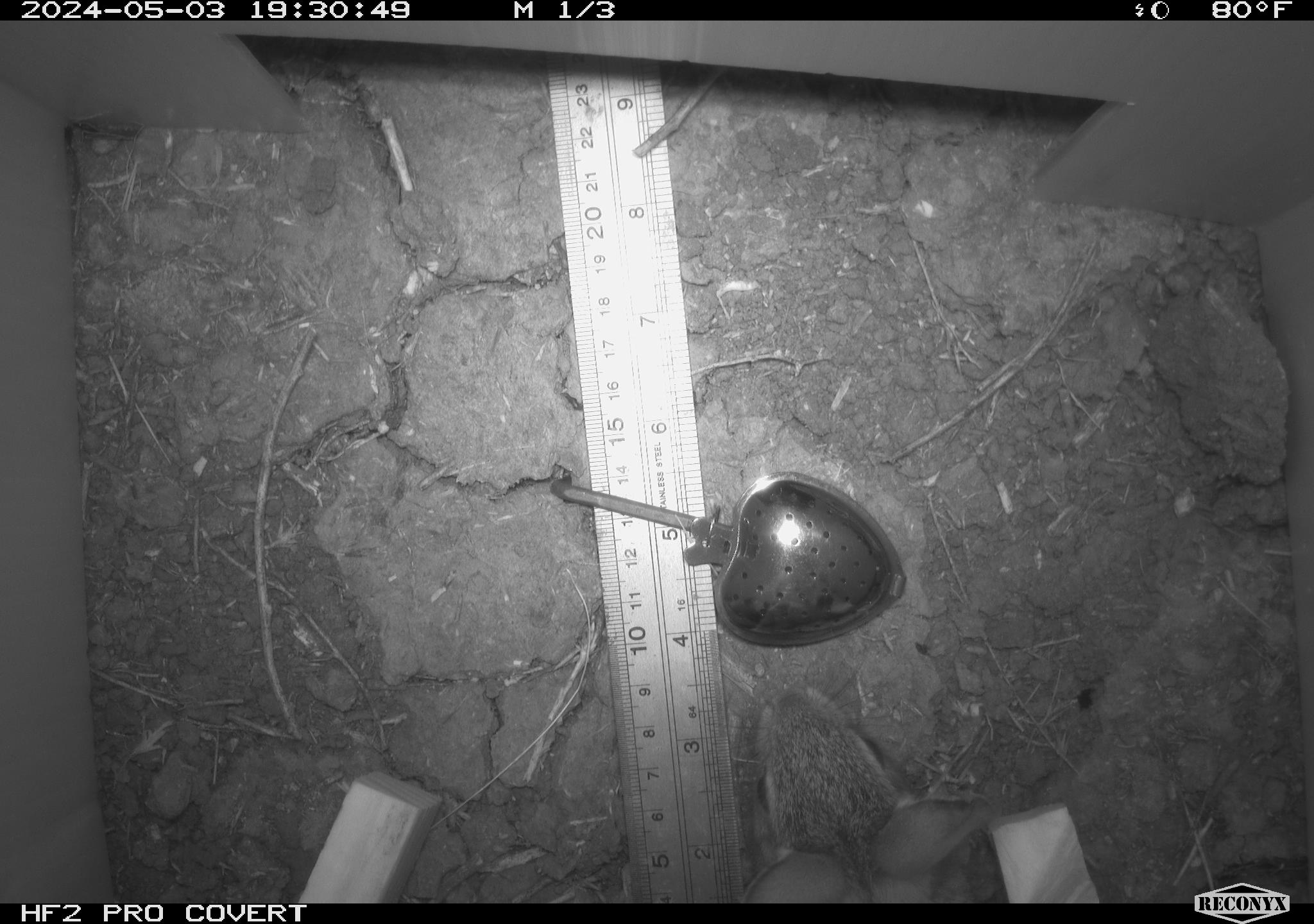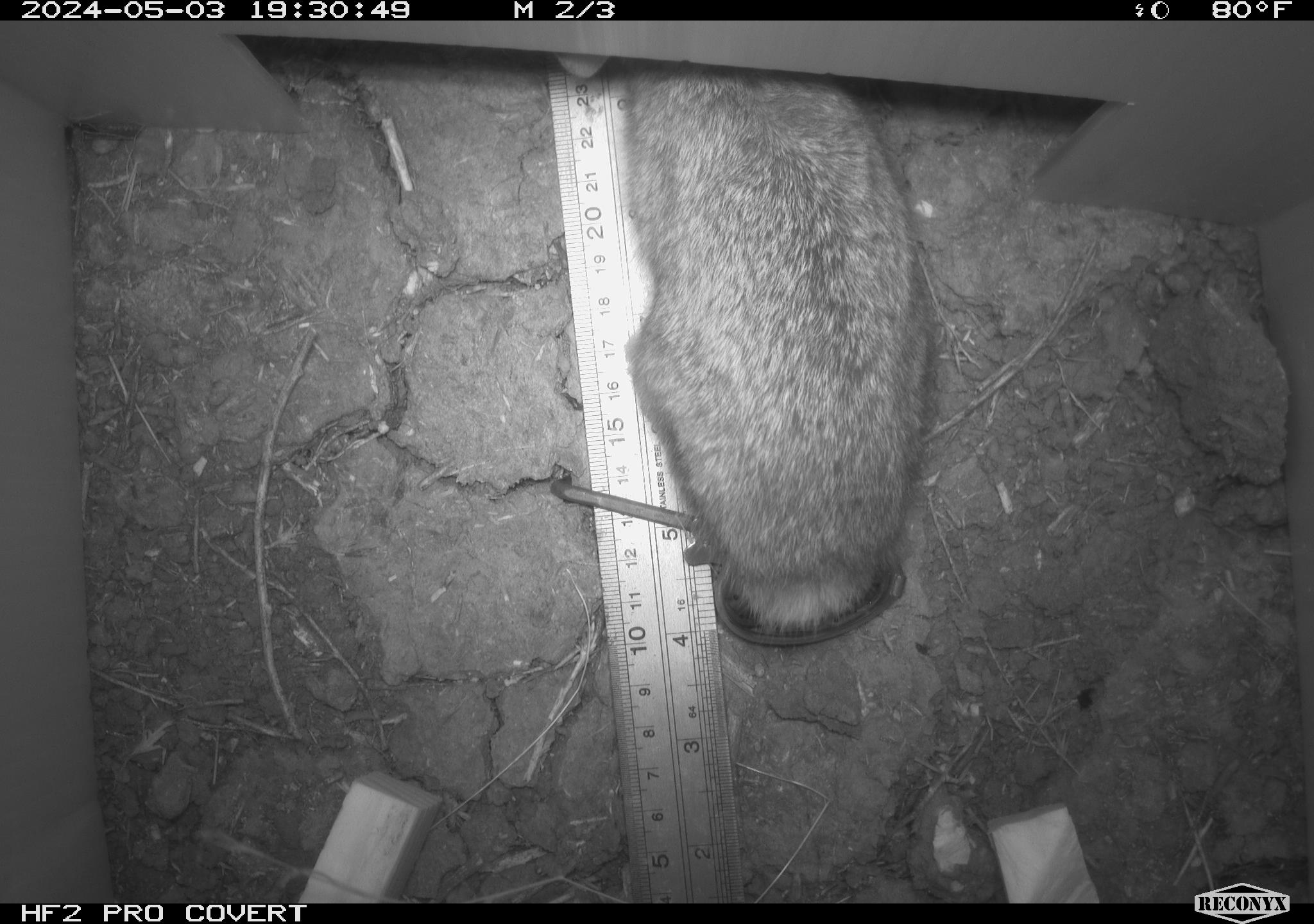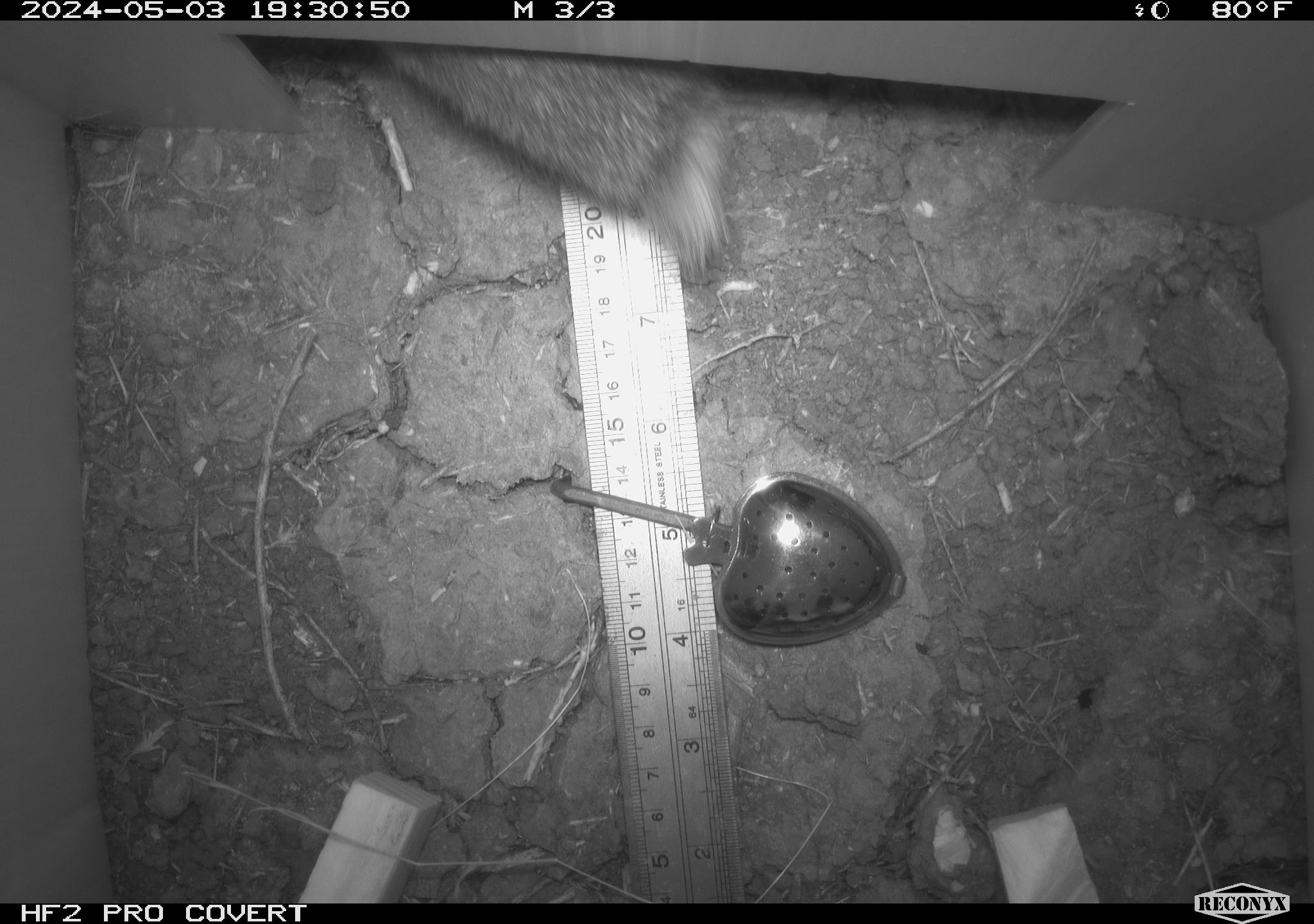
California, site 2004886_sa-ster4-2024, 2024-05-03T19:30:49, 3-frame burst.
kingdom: Animalia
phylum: Chordata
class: Mammalia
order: Lagomorpha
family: Leporidae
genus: Sylvilagus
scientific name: Sylvilagus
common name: cottontail rabbits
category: sylvilagus species